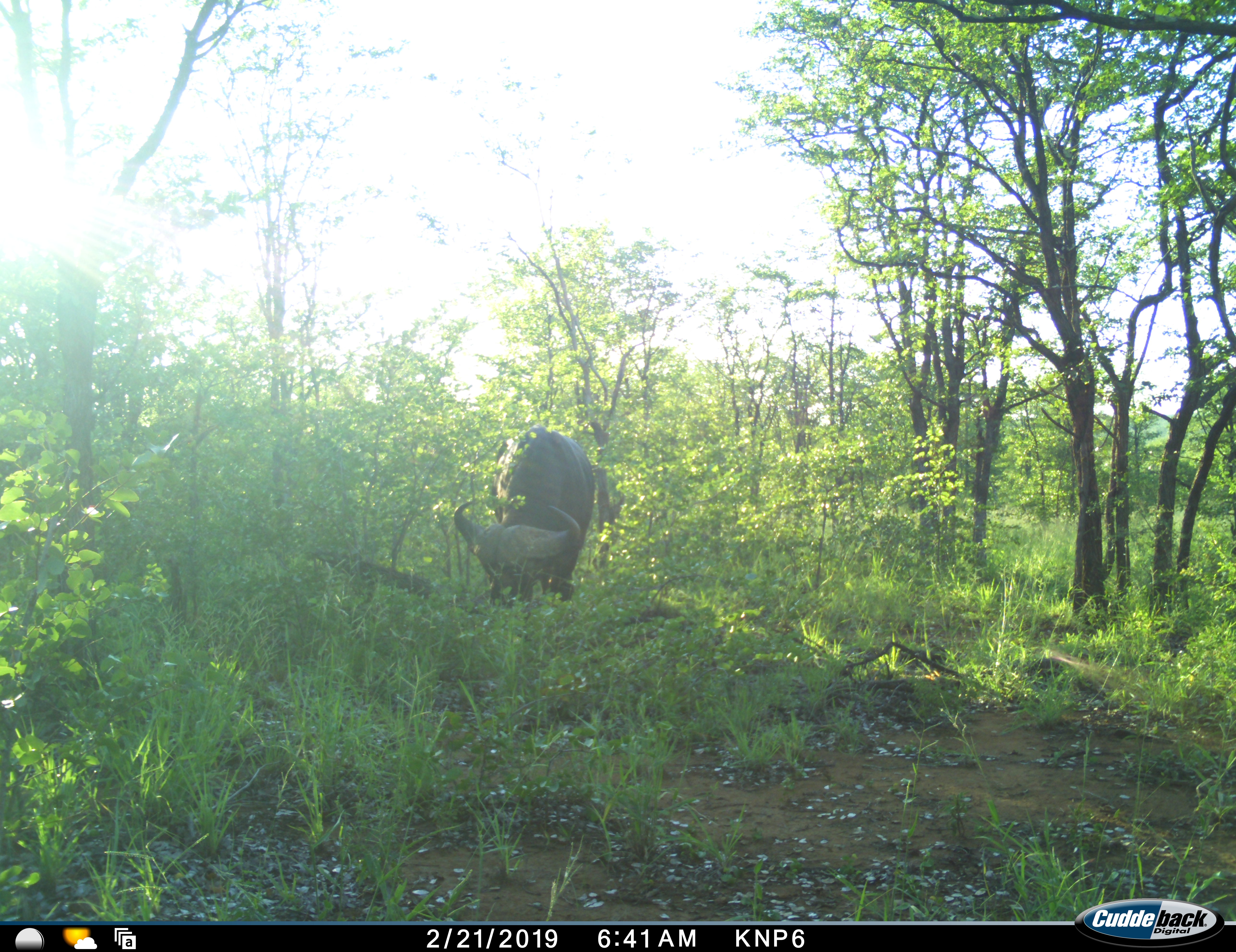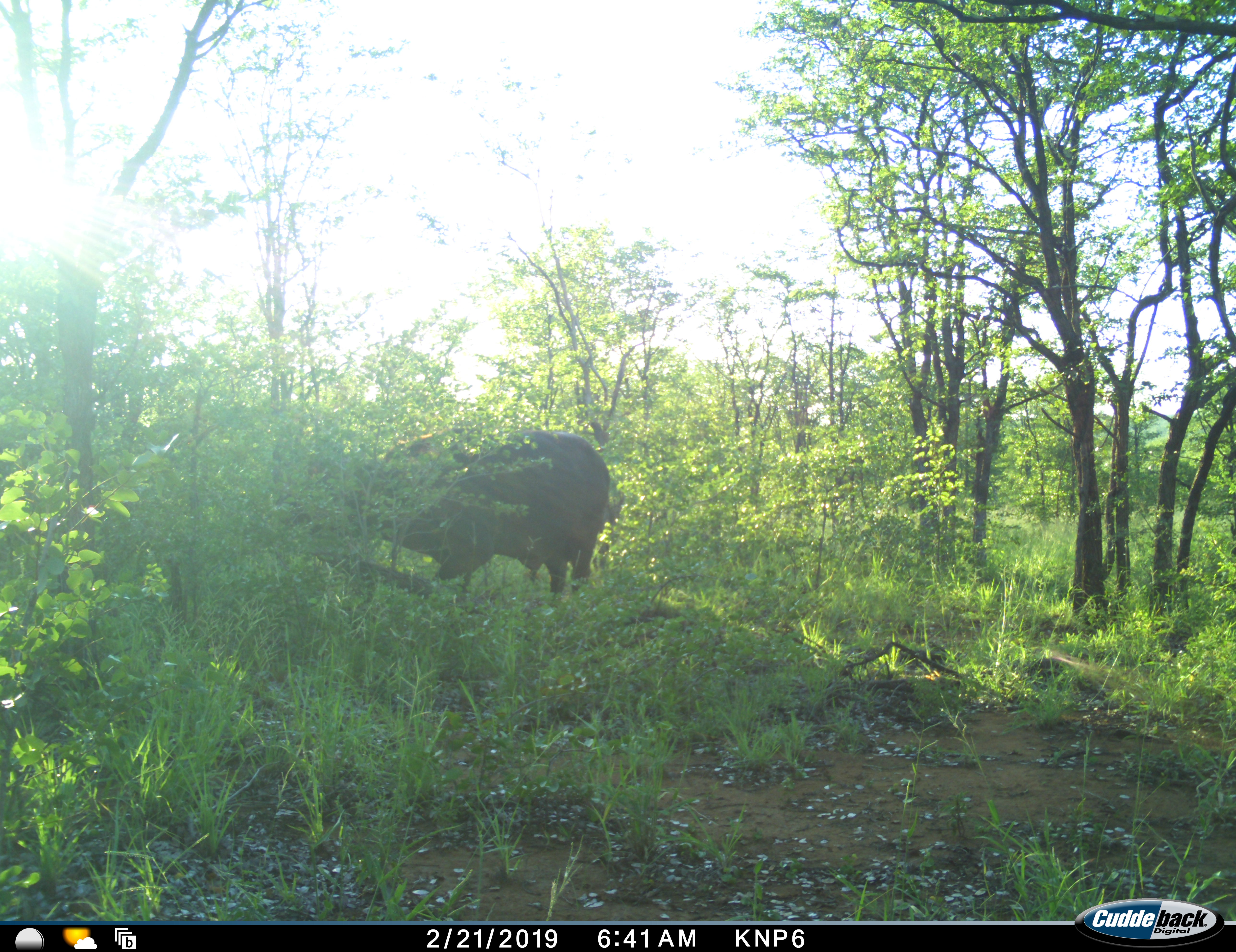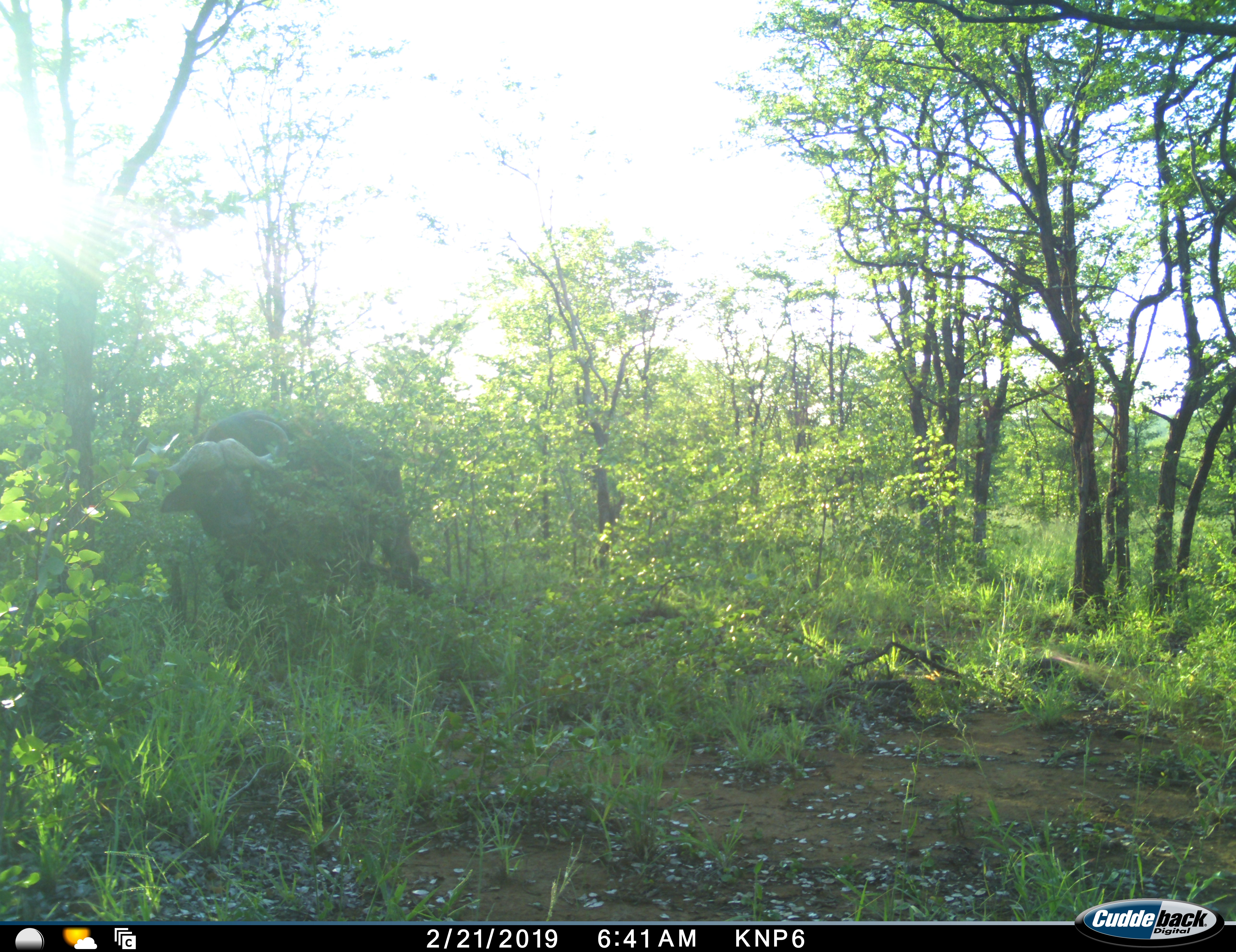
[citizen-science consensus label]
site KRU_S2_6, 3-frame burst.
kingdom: Animalia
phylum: Chordata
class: Mammalia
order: Artiodactyla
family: Bovidae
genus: Syncerus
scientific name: Syncerus caffer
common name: african buffalo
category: buffalo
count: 1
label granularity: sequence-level